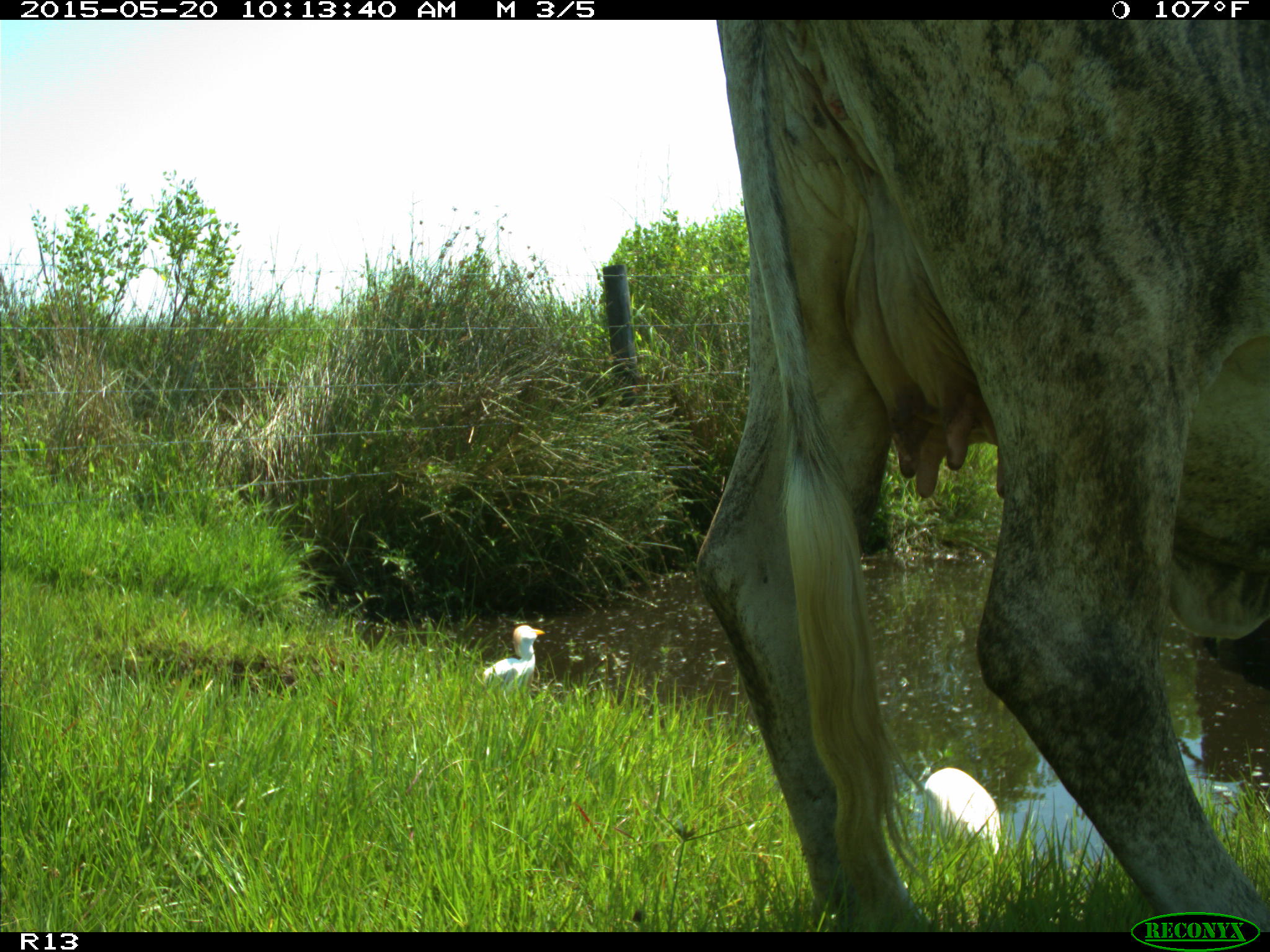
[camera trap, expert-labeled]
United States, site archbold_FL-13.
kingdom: Animalia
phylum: Chordata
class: Mammalia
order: Artiodactyla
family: Bovidae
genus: Bos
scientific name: Bos taurus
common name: domestic cow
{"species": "Bos taurus (domestic cow)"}